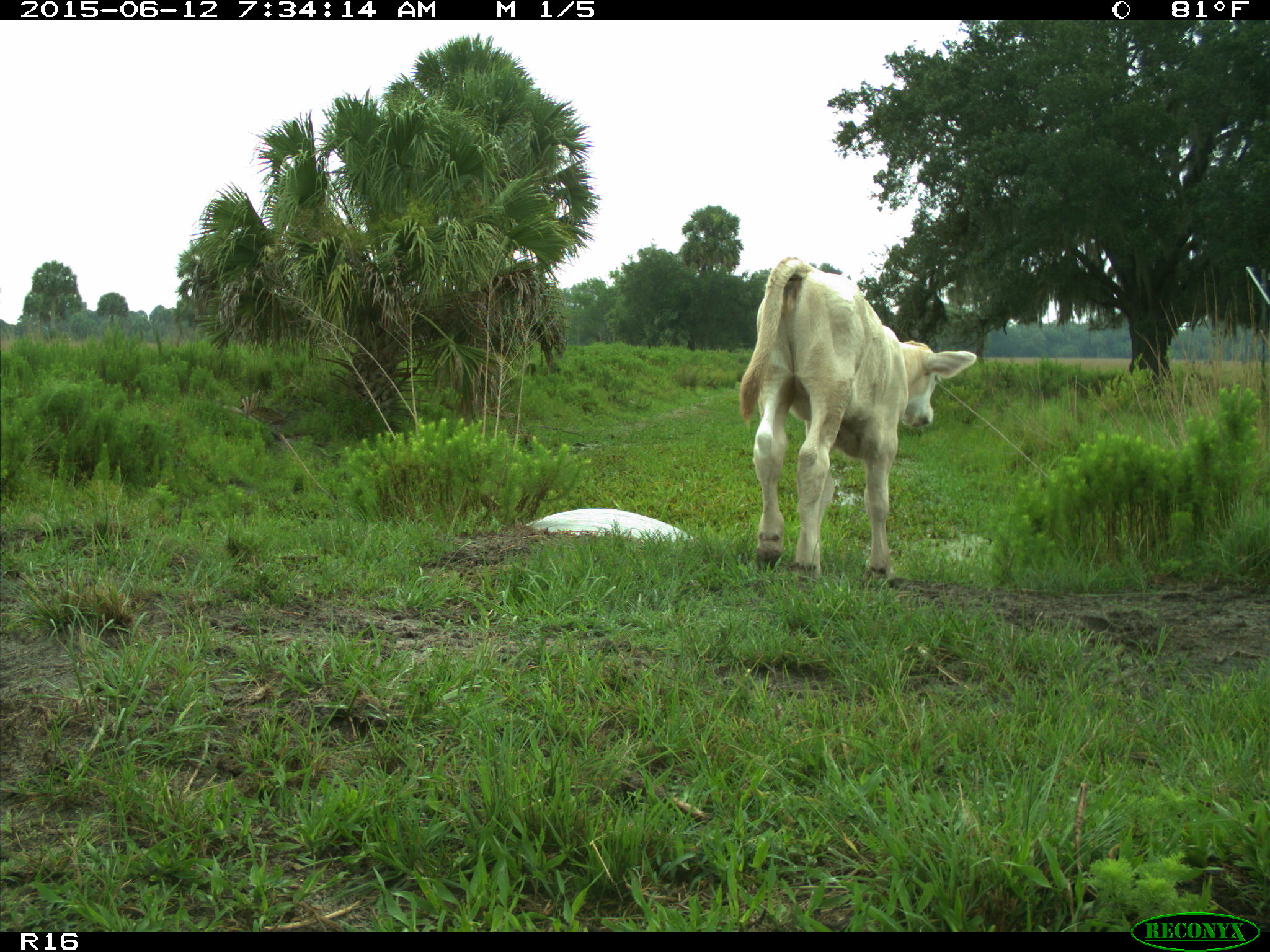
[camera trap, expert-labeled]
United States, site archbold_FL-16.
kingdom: Animalia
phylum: Chordata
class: Mammalia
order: Artiodactyla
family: Bovidae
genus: Bos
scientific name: Bos taurus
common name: domestic cow